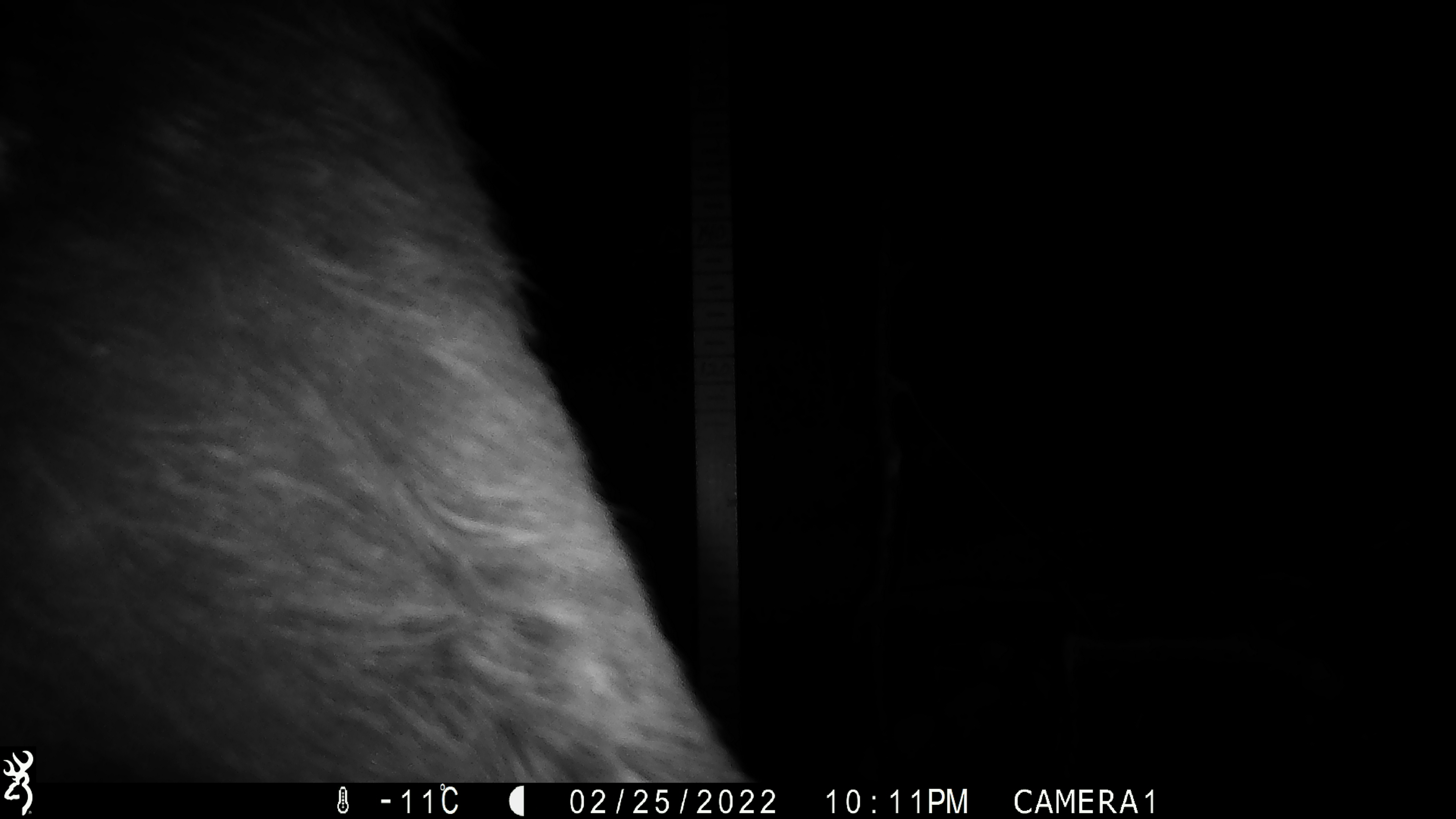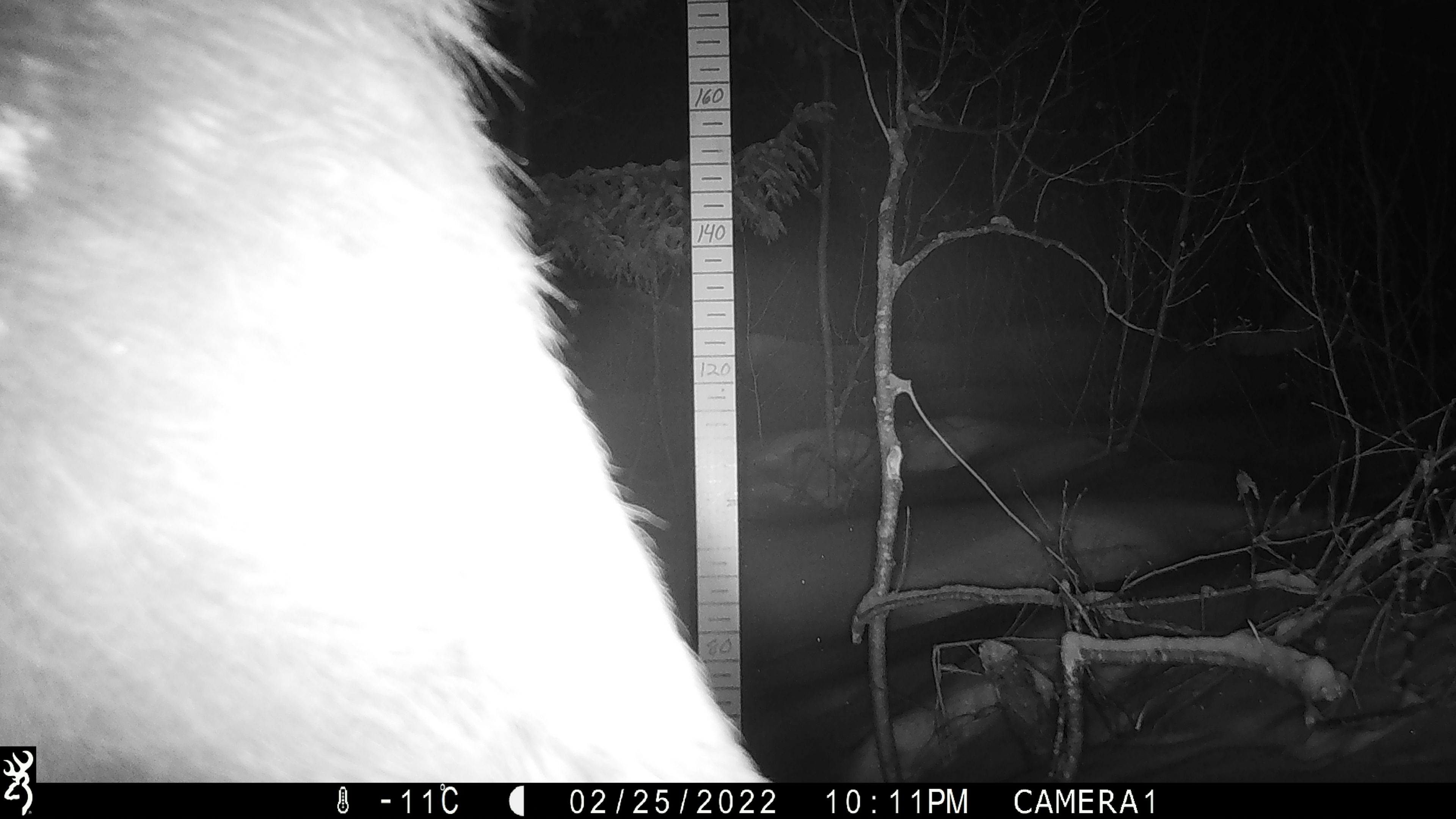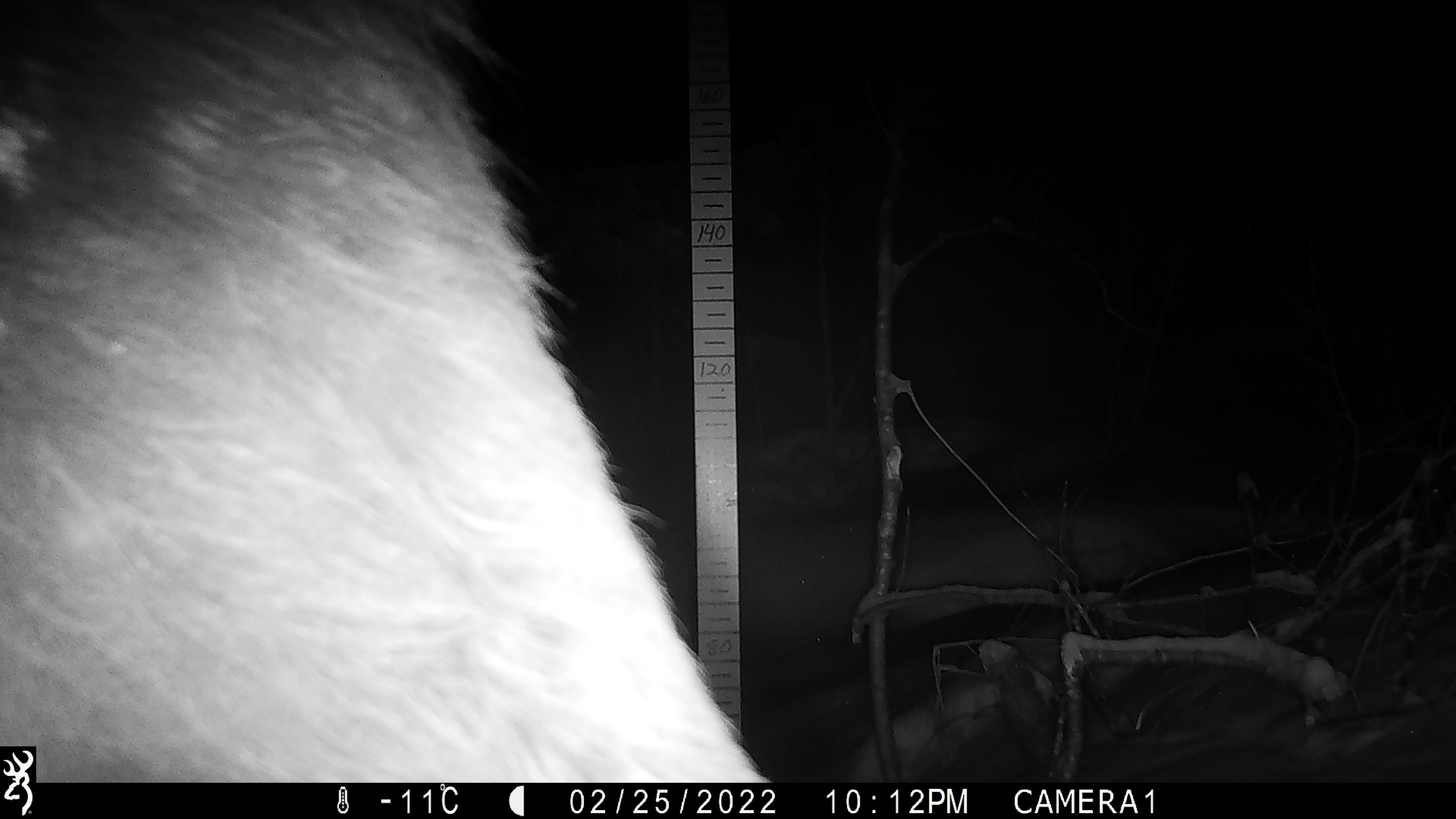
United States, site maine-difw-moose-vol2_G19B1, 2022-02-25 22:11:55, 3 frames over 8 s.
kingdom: Animalia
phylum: Chordata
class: Mammalia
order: Artiodactyla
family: Cervidae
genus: Alces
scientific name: Alces alces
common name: moose